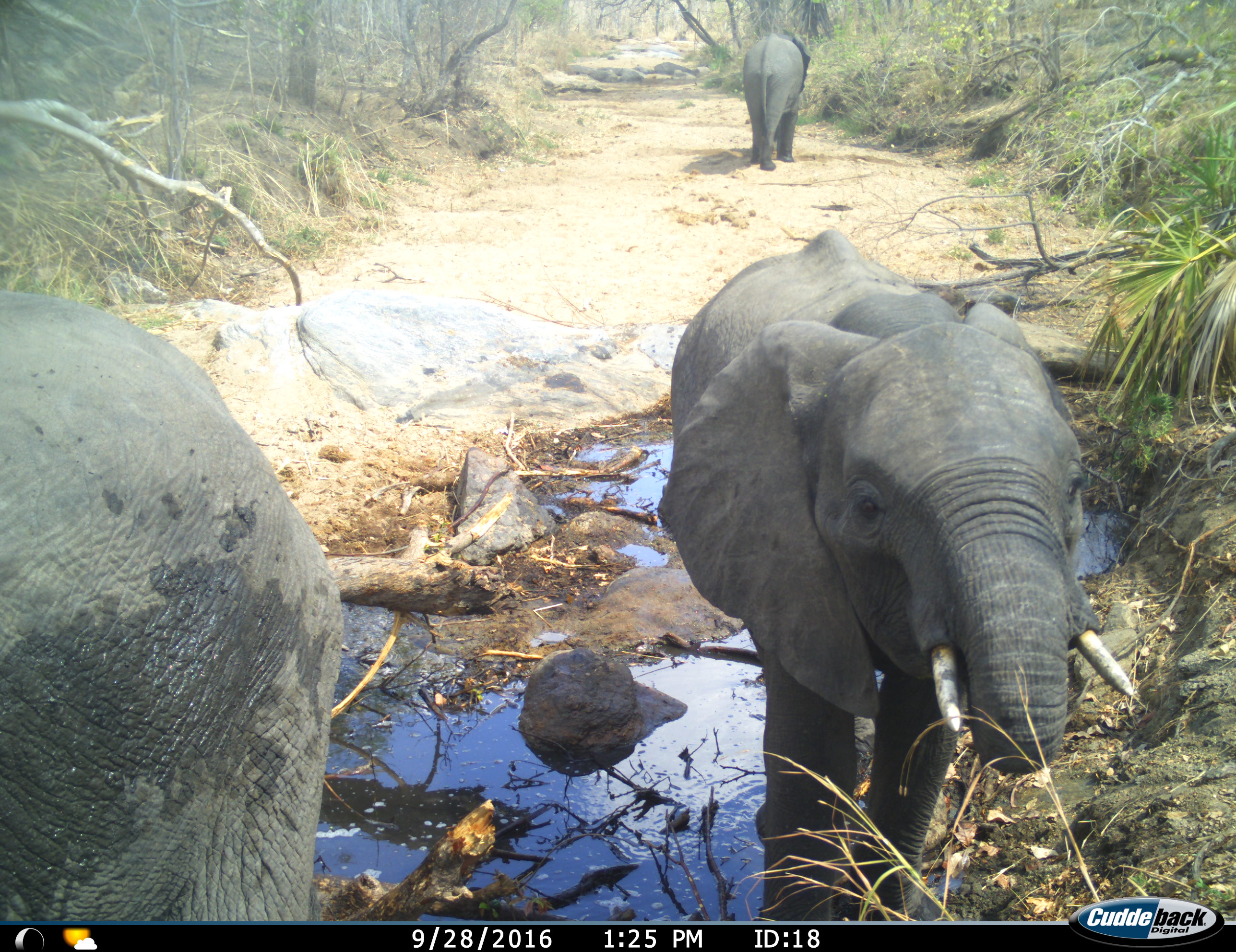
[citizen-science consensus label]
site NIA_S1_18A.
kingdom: Animalia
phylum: Chordata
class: Mammalia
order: Proboscidea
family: Elephantidae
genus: Loxodonta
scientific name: Loxodonta africana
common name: african bush elephant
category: elephant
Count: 3.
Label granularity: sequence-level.